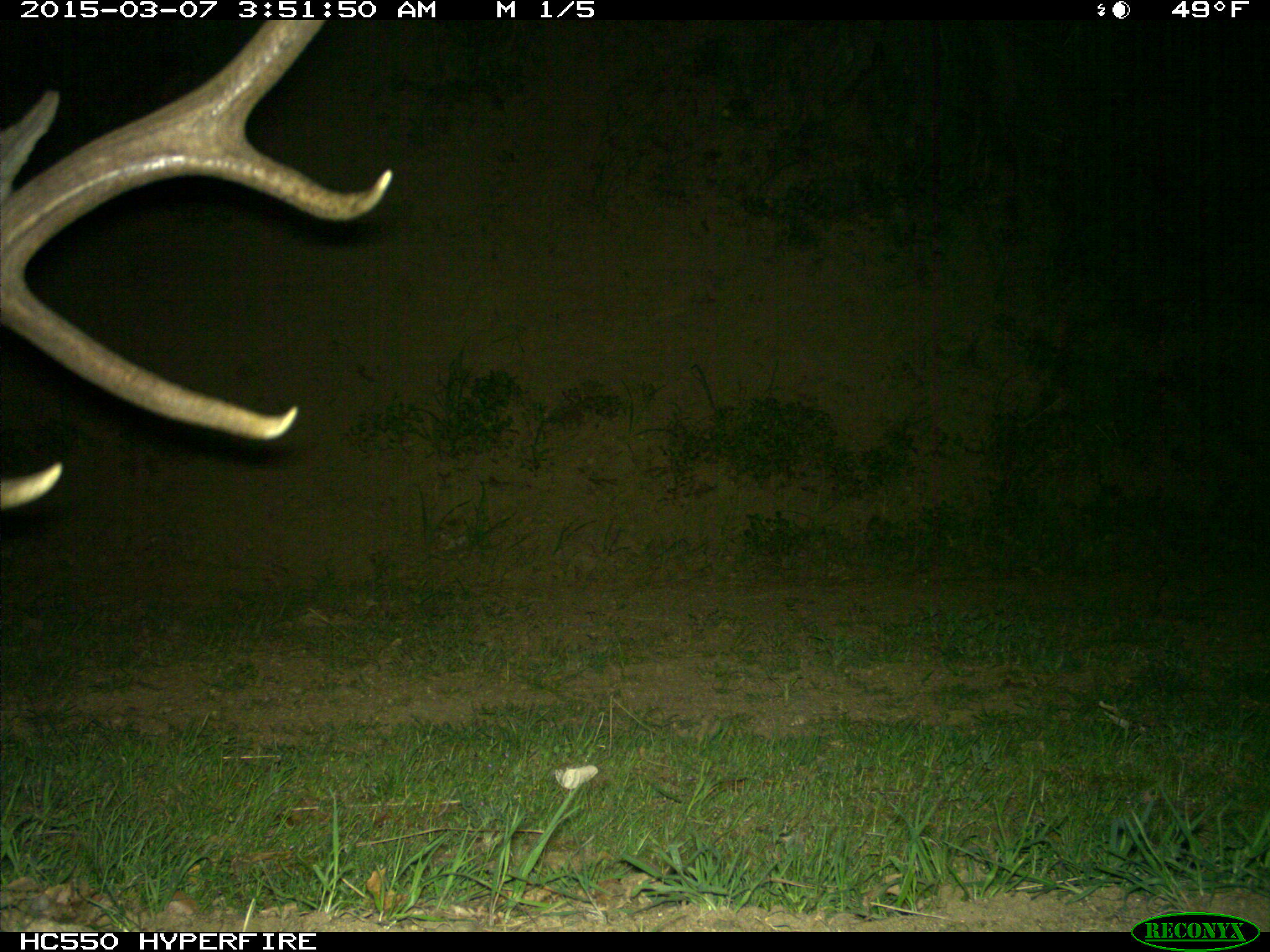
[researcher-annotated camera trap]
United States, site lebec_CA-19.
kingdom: Animalia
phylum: Chordata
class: Mammalia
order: Artiodactyla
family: Cervidae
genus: Cervus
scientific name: Cervus canadensis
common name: elk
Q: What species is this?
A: Cervus canadensis (elk).